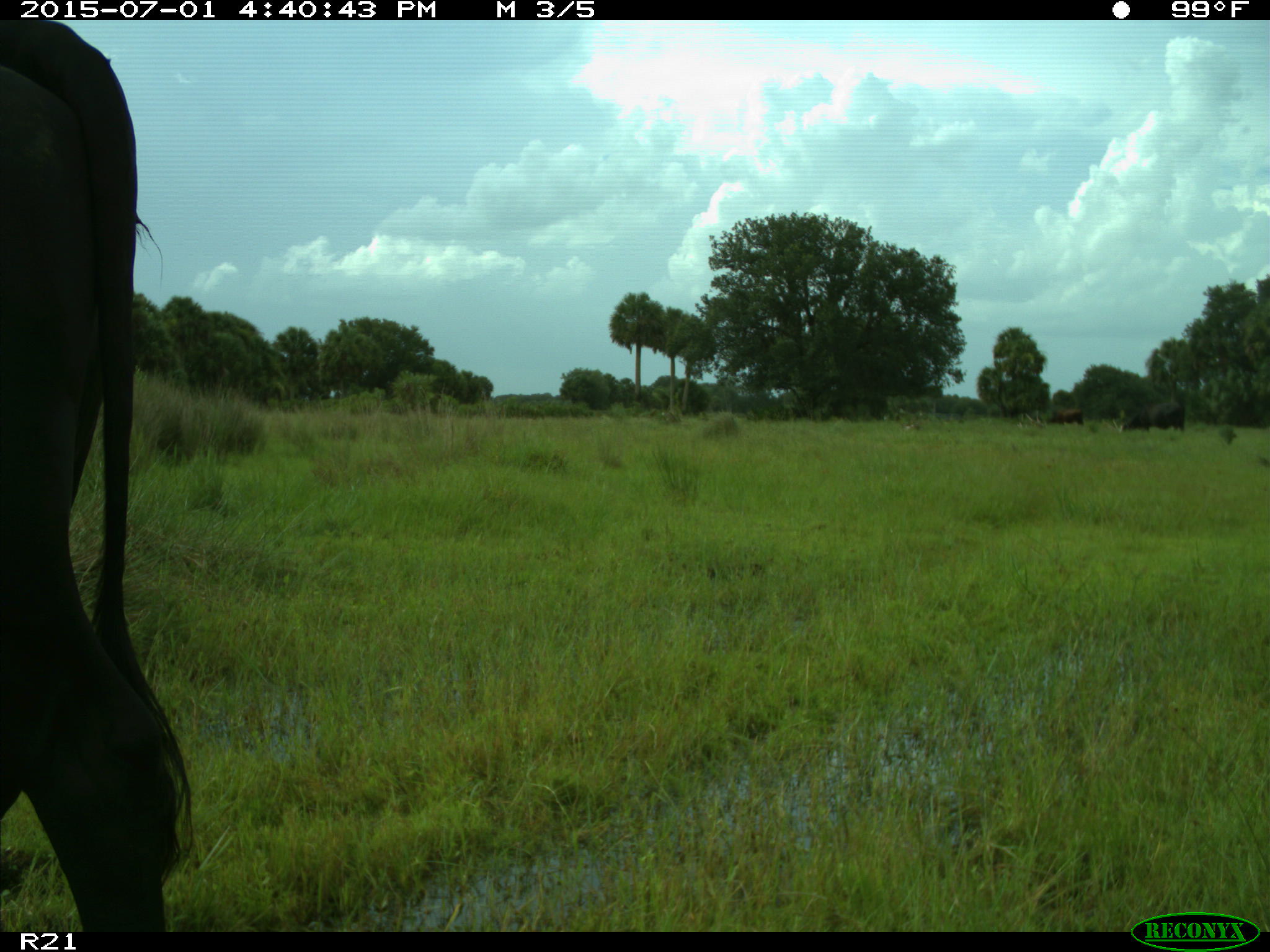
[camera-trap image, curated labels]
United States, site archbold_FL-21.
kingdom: Animalia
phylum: Chordata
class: Mammalia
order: Artiodactyla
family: Bovidae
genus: Bos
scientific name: Bos taurus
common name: domestic cow